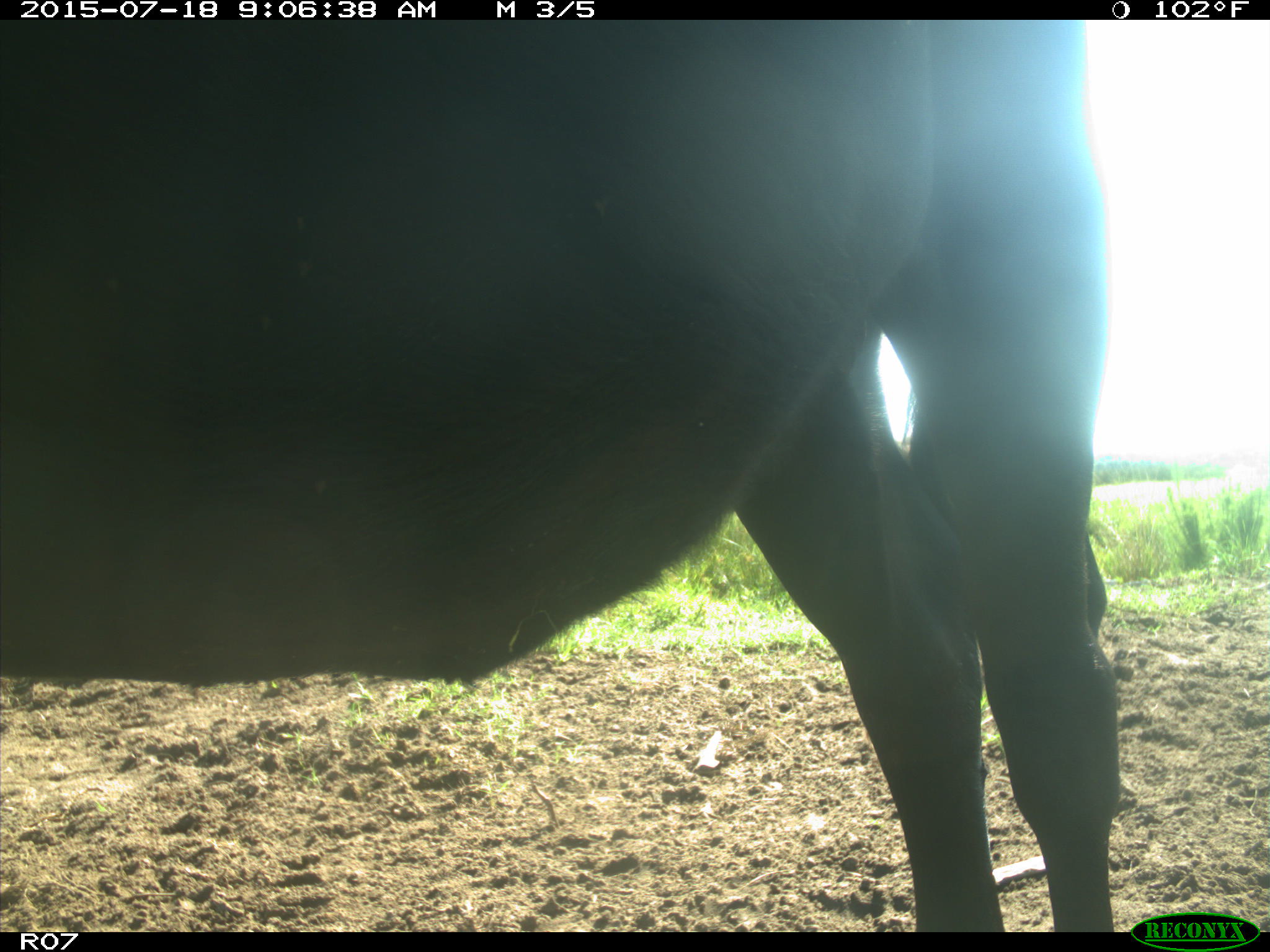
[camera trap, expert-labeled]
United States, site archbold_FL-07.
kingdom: Animalia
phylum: Chordata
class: Mammalia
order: Artiodactyla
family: Bovidae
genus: Bos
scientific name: Bos taurus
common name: domestic cow